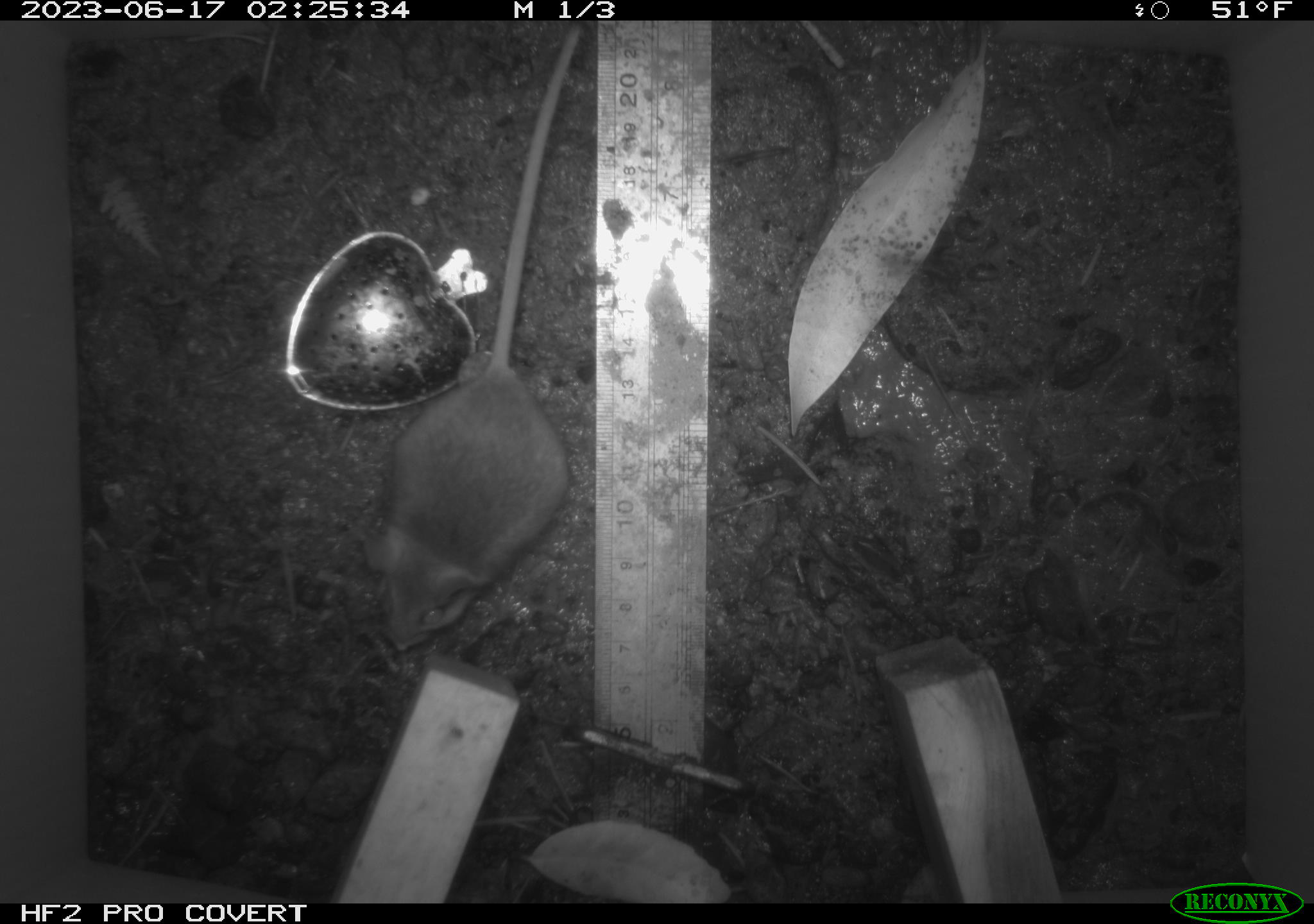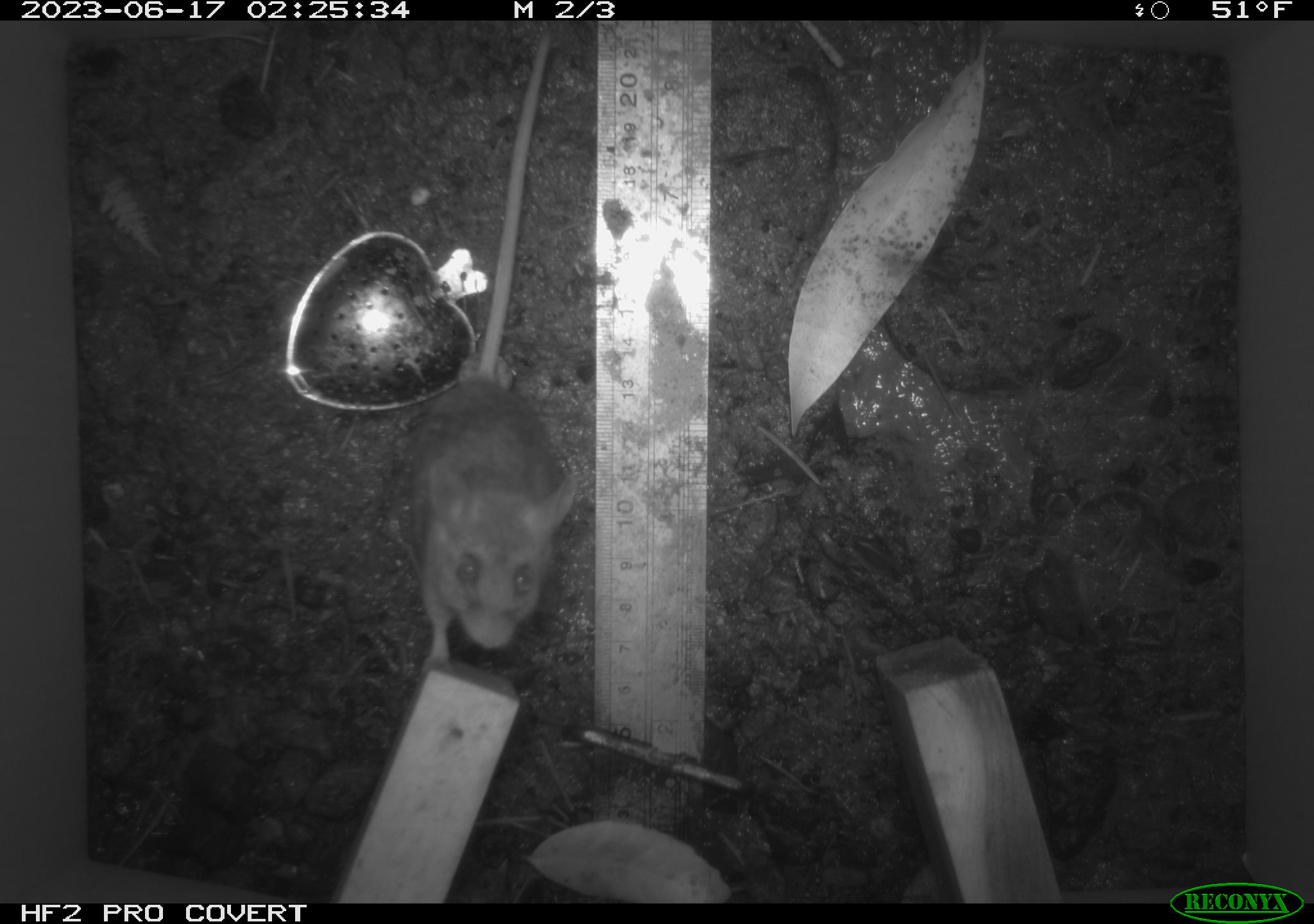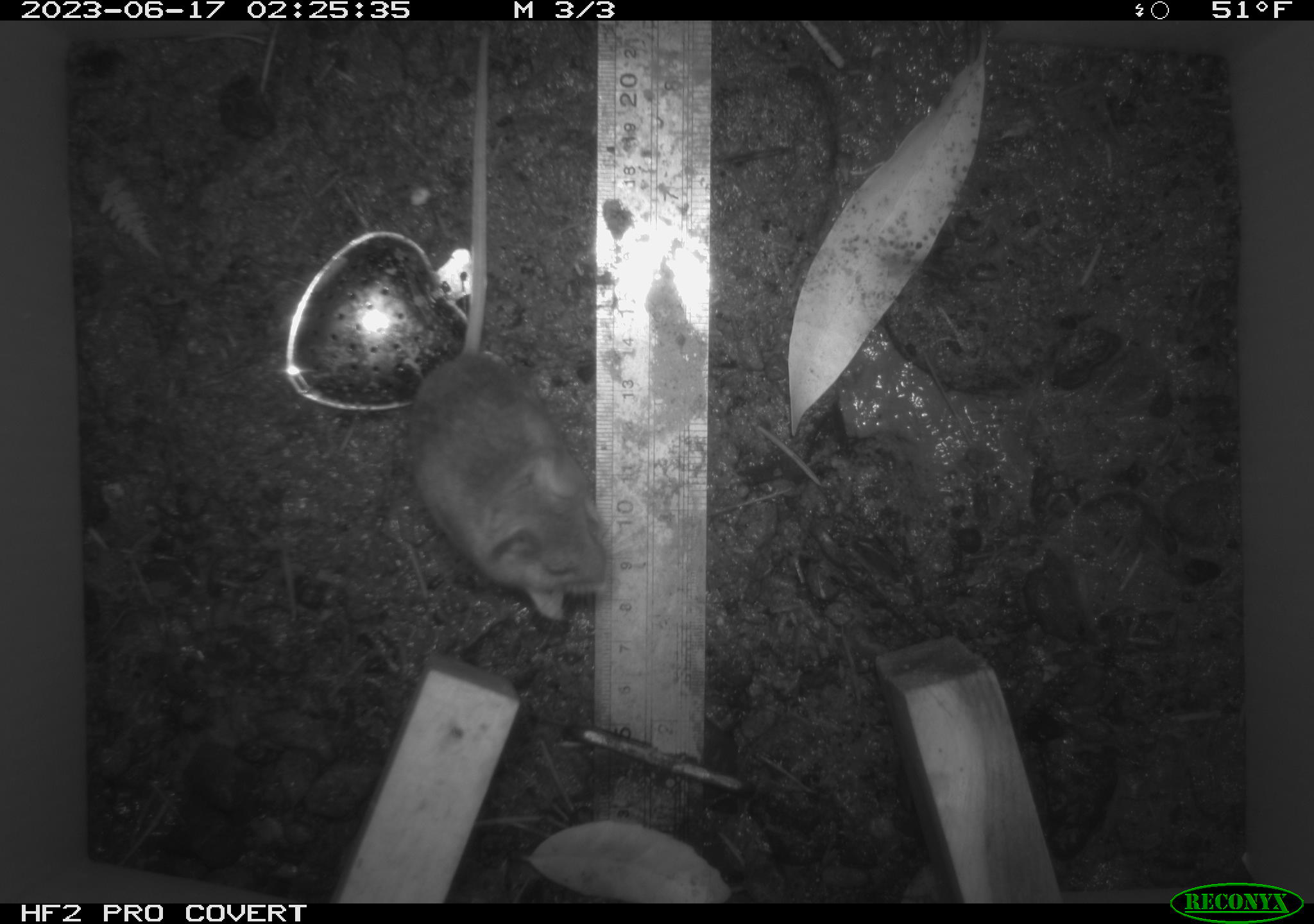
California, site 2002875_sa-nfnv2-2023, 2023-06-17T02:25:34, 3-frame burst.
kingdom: Animalia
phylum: Chordata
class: Mammalia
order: Rodentia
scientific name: Rodentia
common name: mouse species